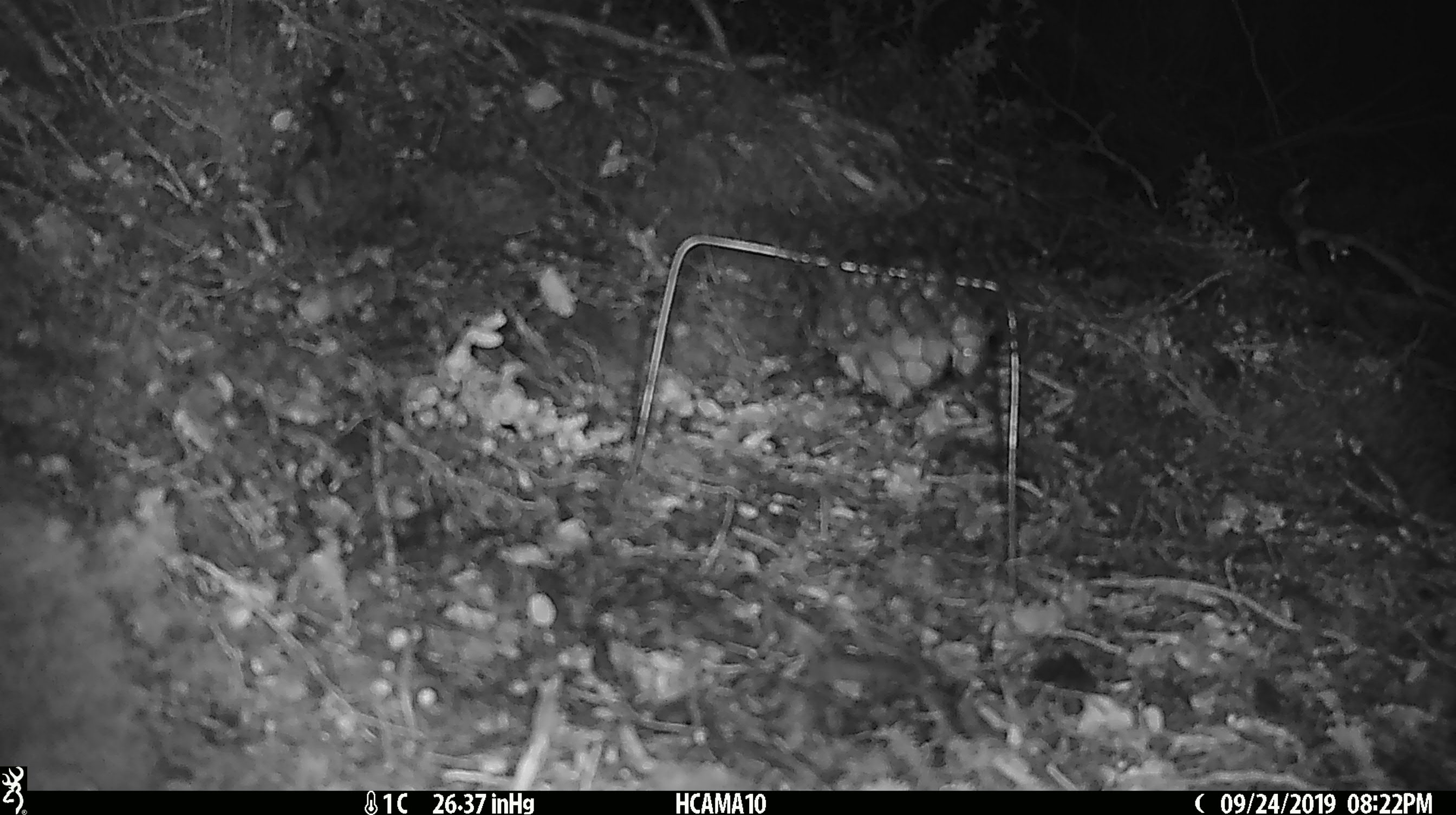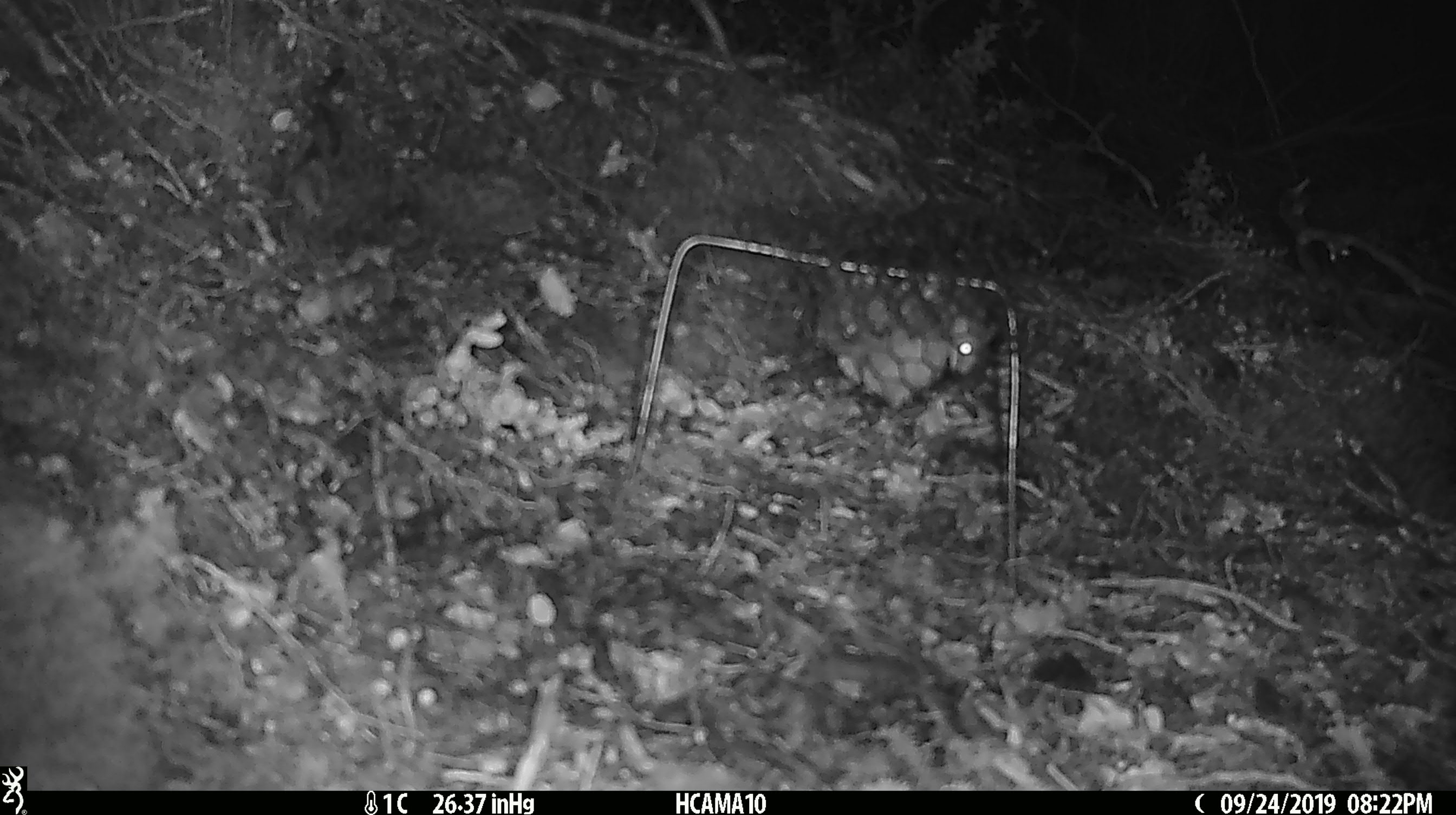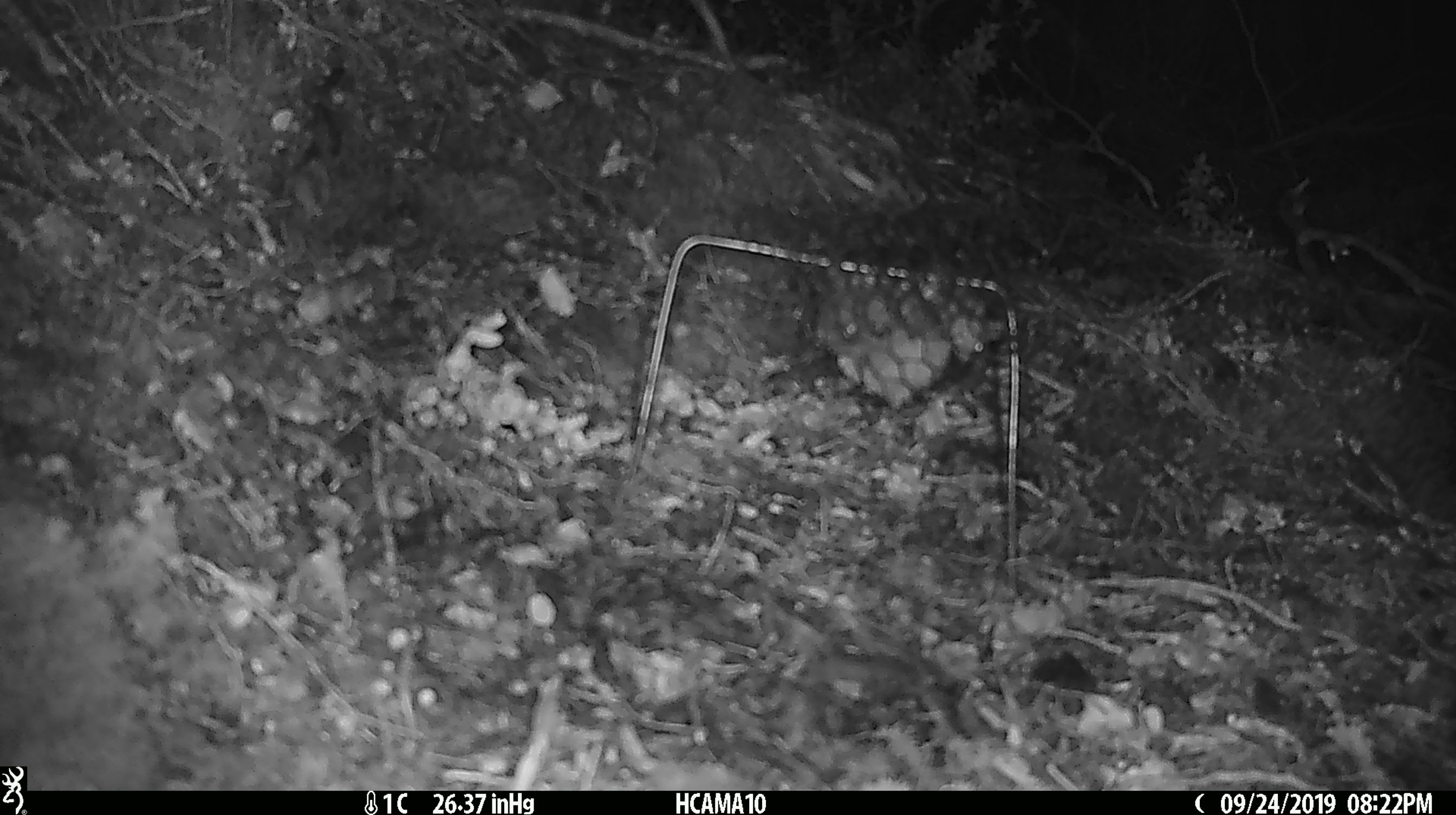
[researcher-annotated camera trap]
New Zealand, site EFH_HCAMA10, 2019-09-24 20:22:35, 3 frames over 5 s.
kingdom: Animalia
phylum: Chordata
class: Mammalia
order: Rodentia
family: Muridae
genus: Mus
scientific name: Mus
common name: mouse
Mouse (Mus).